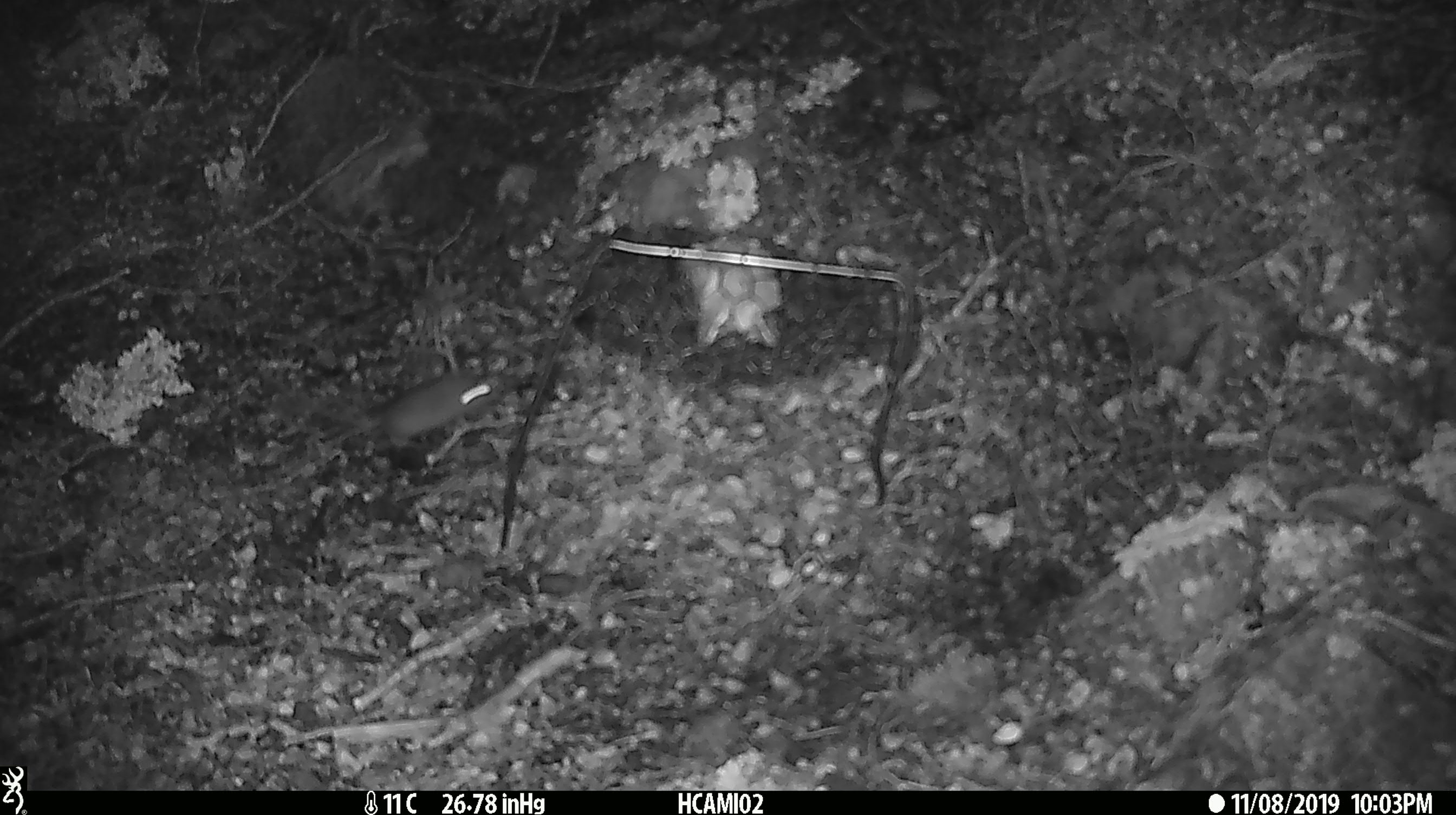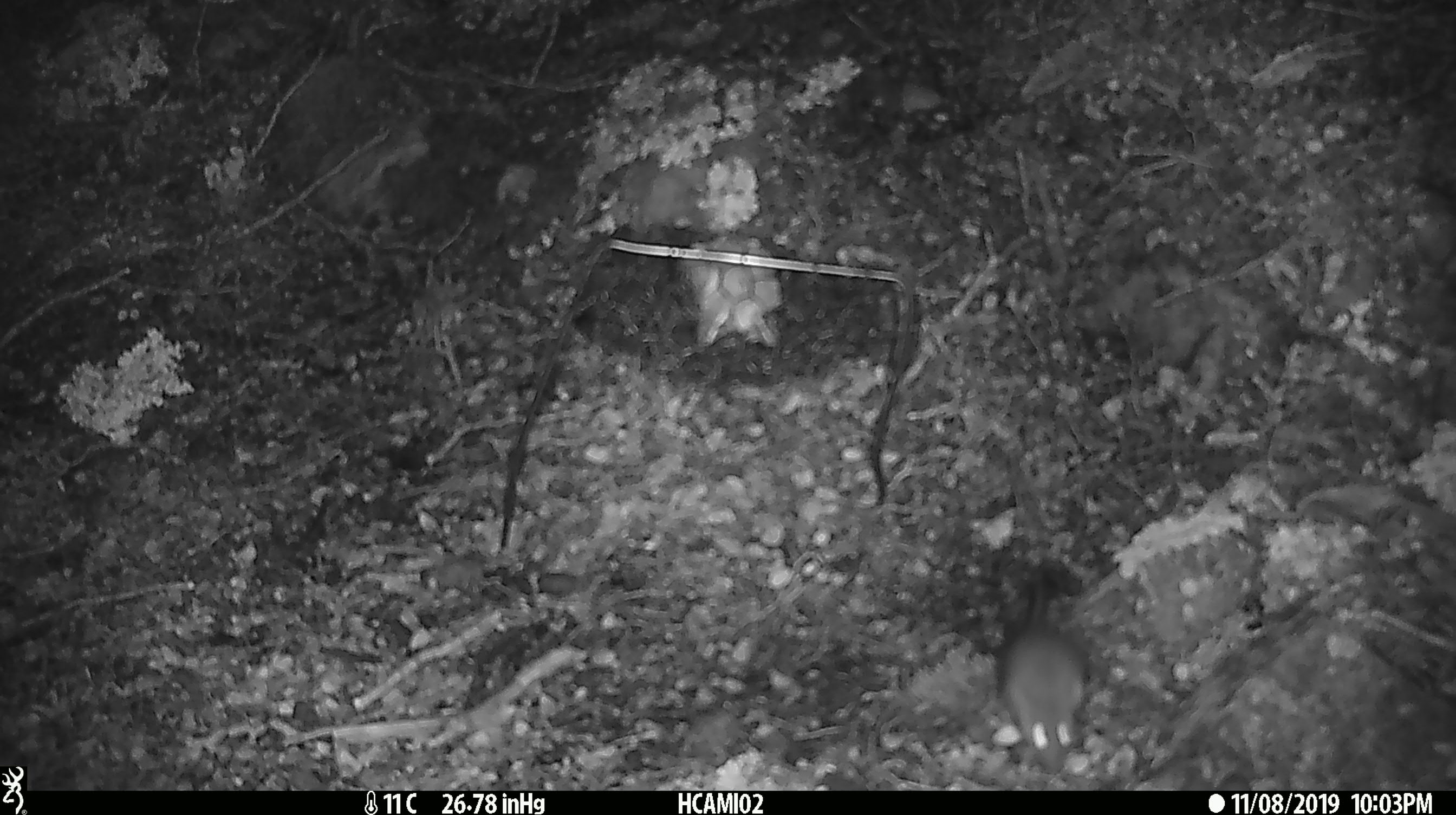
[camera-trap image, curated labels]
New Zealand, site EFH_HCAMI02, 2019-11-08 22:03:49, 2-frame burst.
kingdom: Animalia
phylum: Chordata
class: Mammalia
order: Rodentia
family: Muridae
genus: Mus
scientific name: Mus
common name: mouse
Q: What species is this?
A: Mouse (Mus).